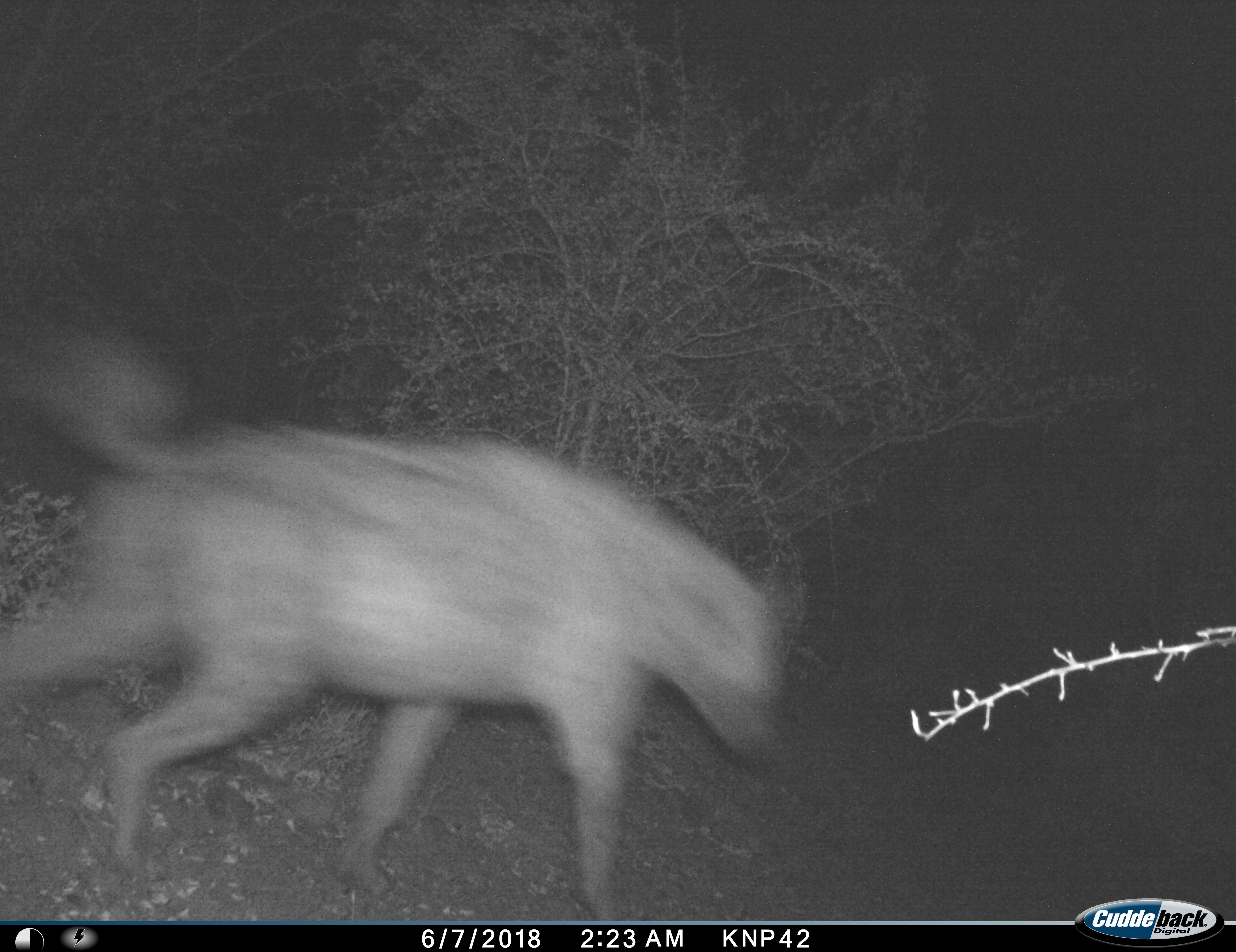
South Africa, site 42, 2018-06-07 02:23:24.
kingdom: Animalia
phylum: Chordata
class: Mammalia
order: Carnivora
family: Hyaenidae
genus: Crocuta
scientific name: Crocuta crocuta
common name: spotted hyena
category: hyenaspotted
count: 1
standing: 0%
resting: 0%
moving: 100%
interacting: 0%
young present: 0%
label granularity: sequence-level